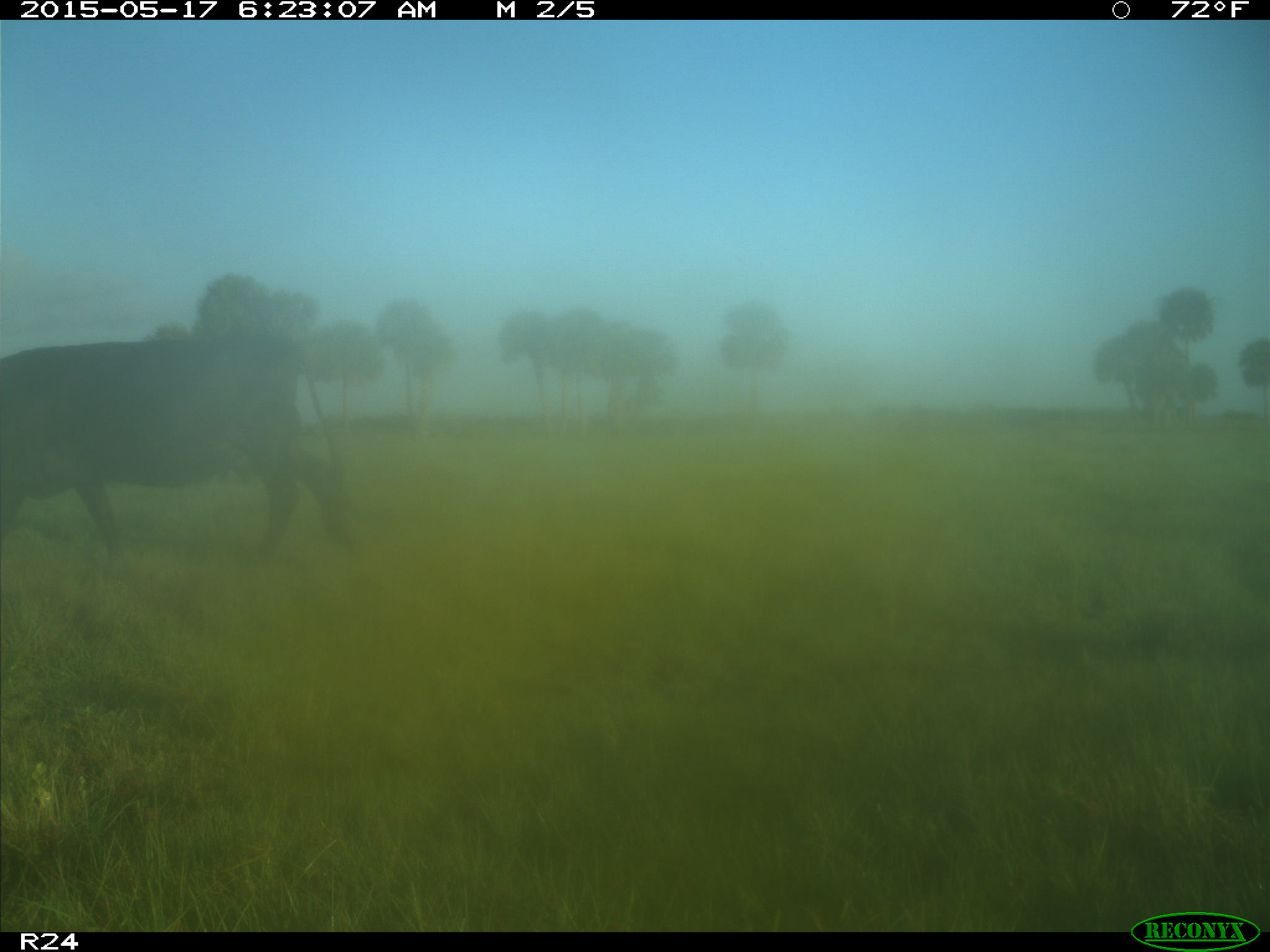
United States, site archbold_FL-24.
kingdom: Animalia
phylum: Chordata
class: Mammalia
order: Artiodactyla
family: Bovidae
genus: Bos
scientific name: Bos taurus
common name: domestic cow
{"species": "Bos taurus (domestic cow)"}